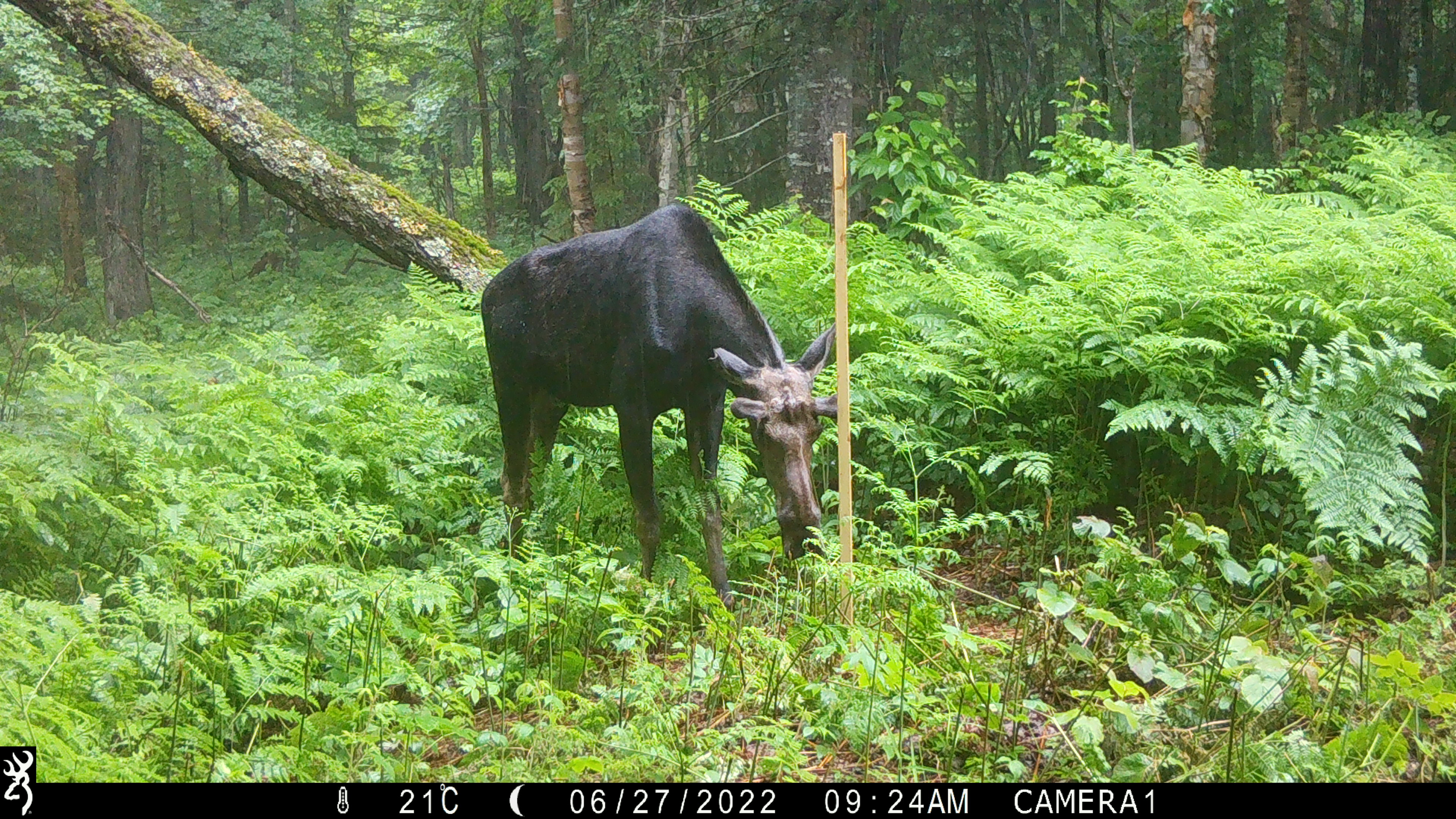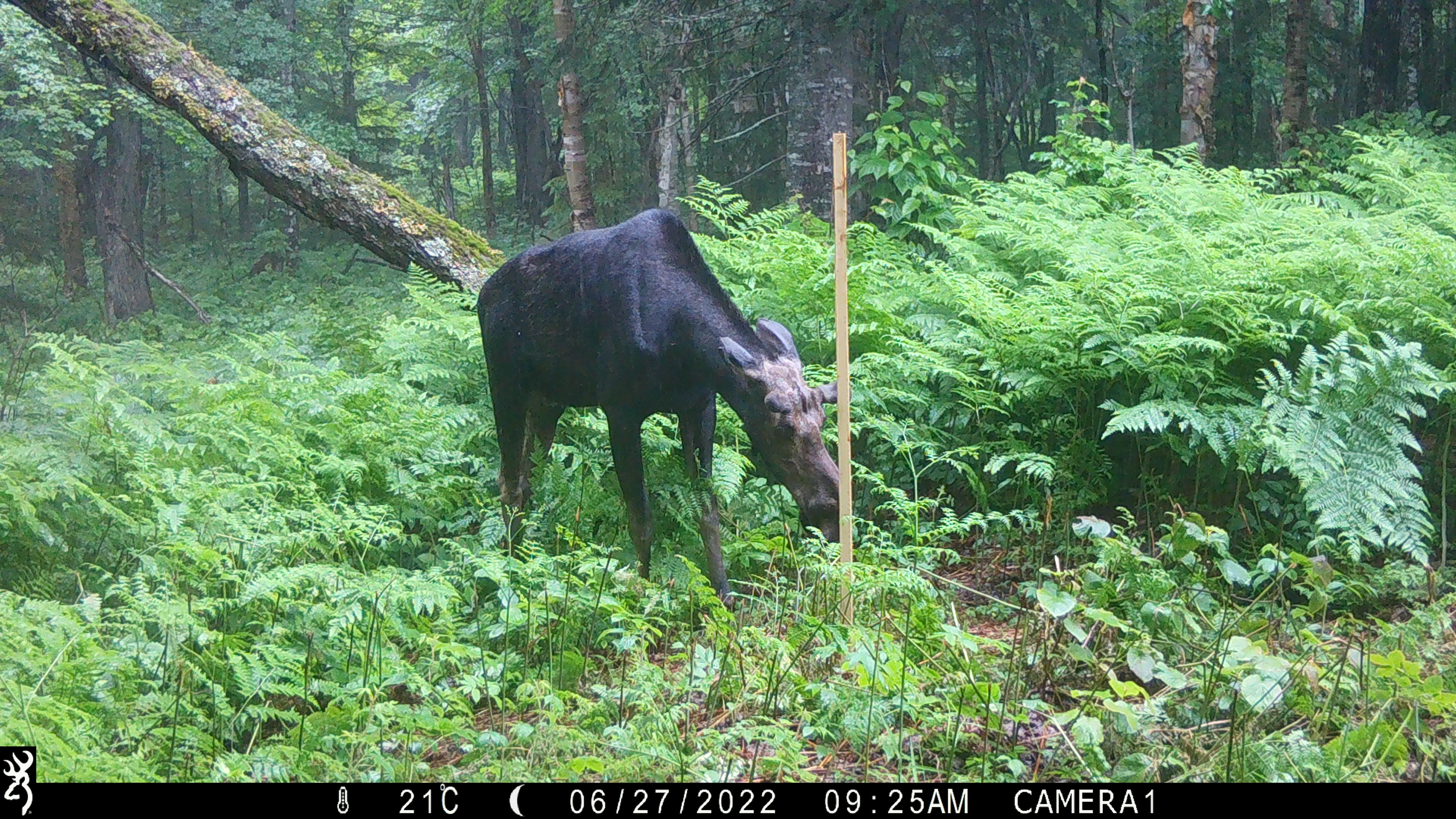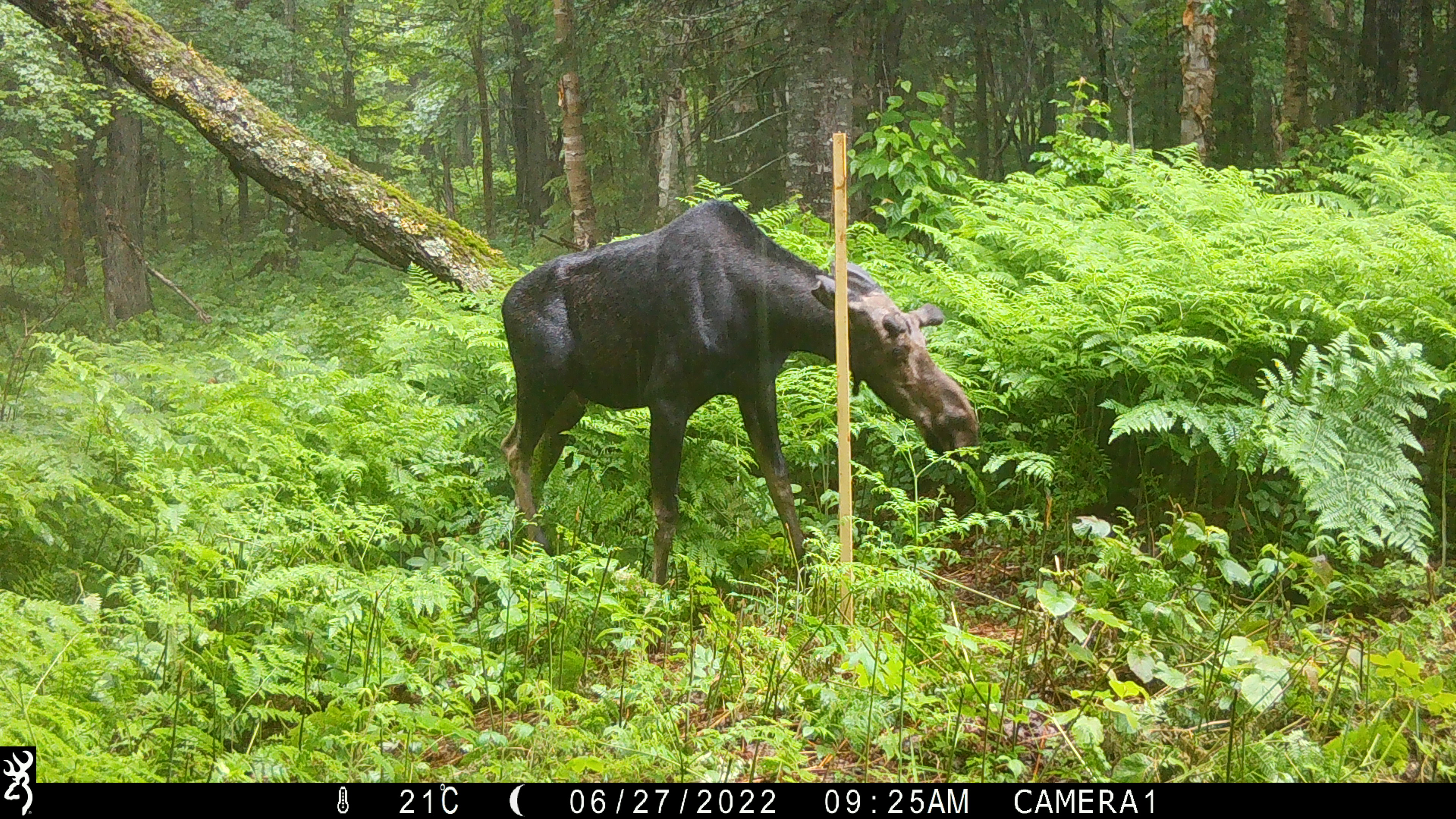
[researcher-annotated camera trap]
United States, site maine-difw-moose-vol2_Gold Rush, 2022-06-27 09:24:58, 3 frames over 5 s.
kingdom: Animalia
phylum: Chordata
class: Mammalia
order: Artiodactyla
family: Cervidae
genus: Alces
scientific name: Alces alces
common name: moose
Moose (Alces alces).